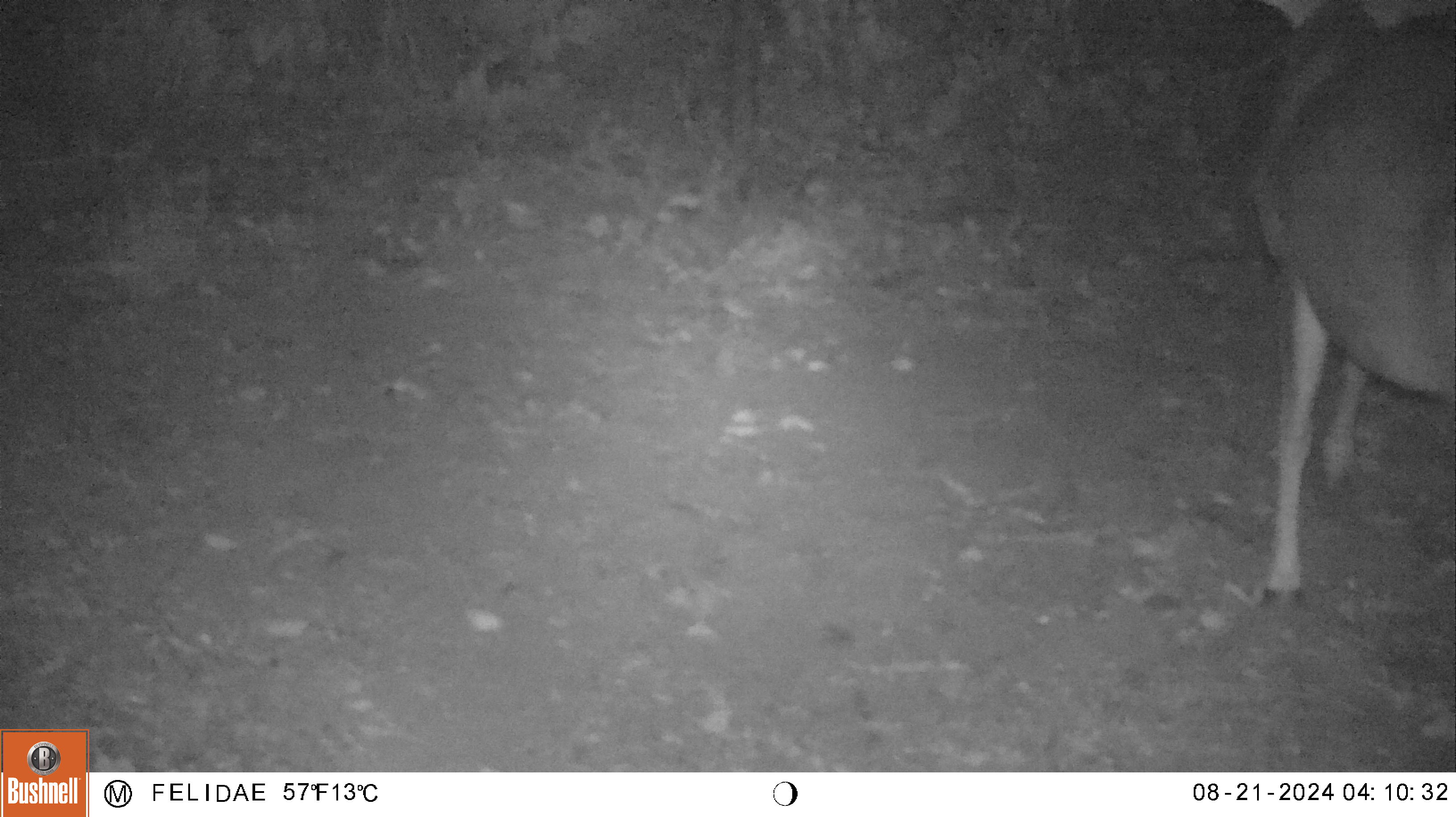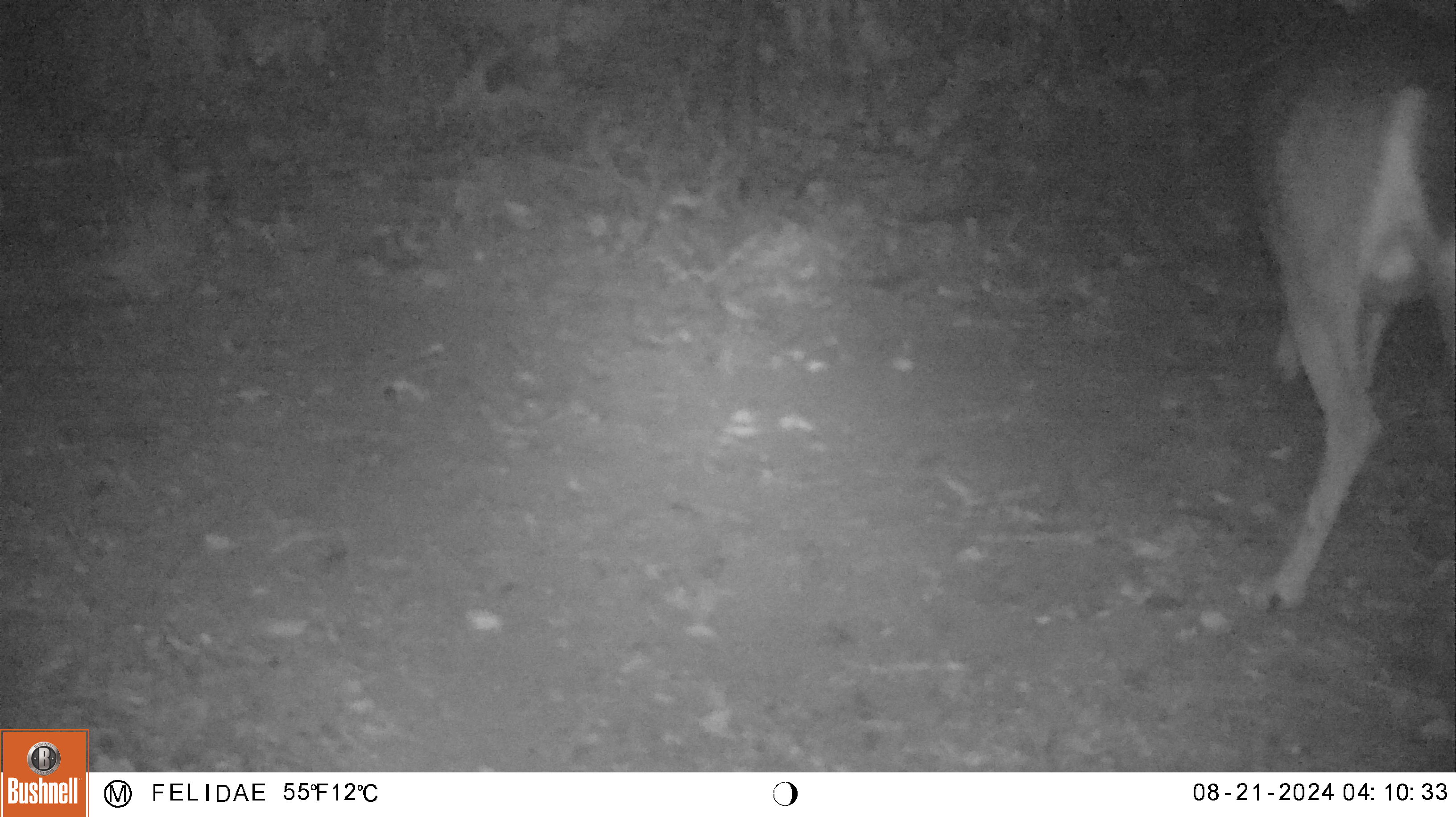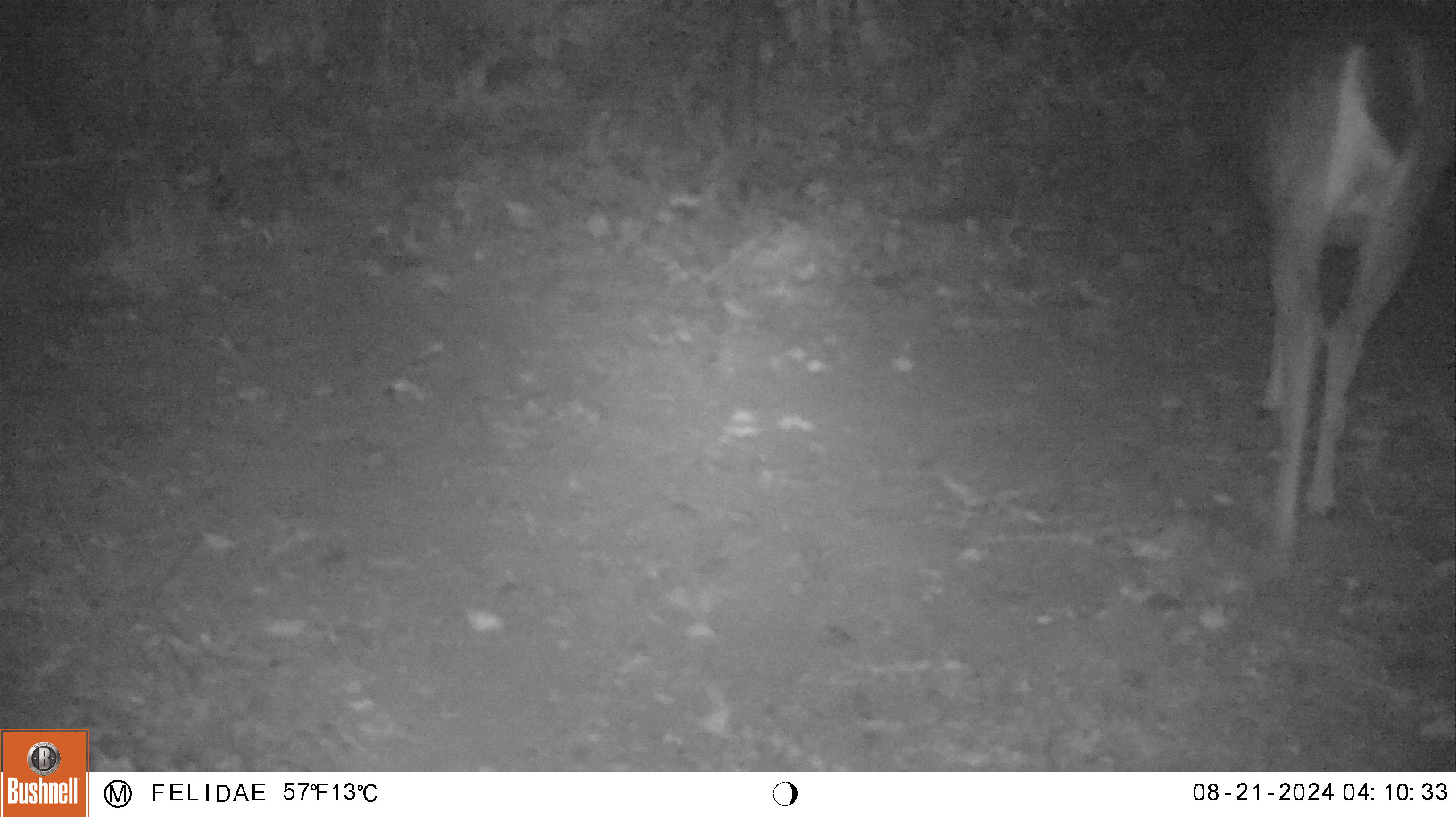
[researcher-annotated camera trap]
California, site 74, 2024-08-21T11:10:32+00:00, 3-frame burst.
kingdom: Animalia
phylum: Chordata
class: Mammalia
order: Artiodactyla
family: Cervidae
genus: Odocoileus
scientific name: Odocoileus hemionus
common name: mule deer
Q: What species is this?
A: Mule deer (Odocoileus hemionus).